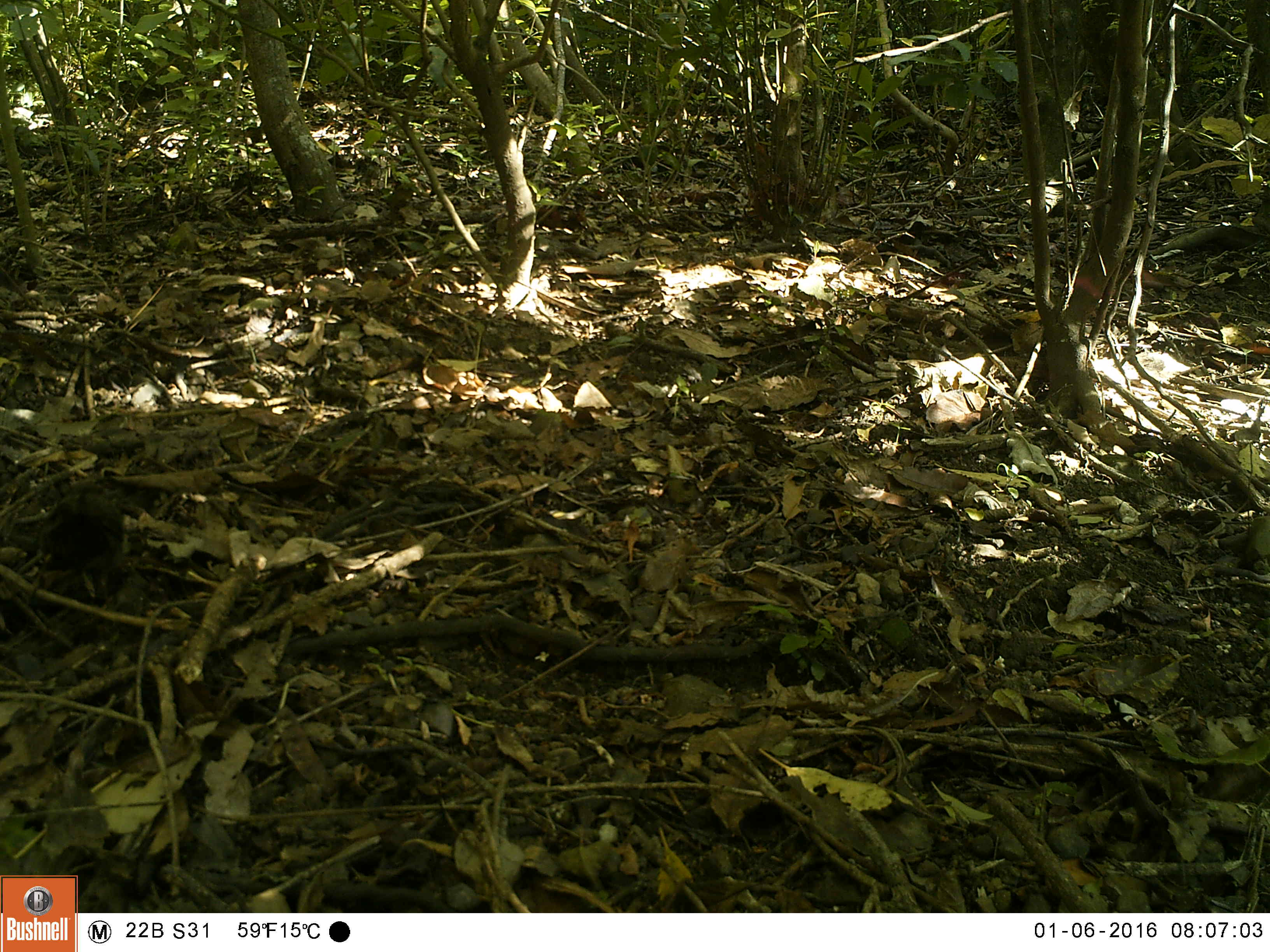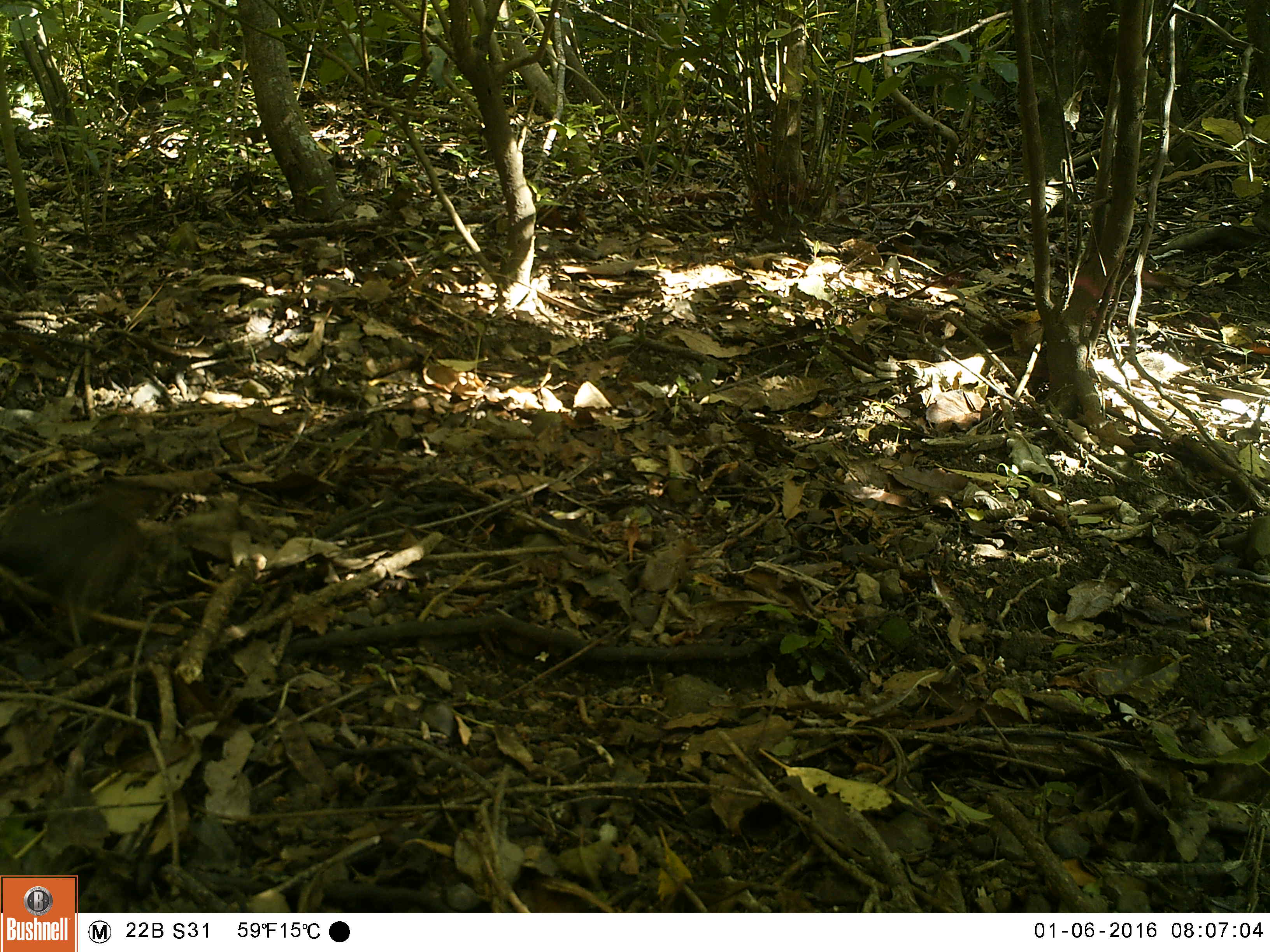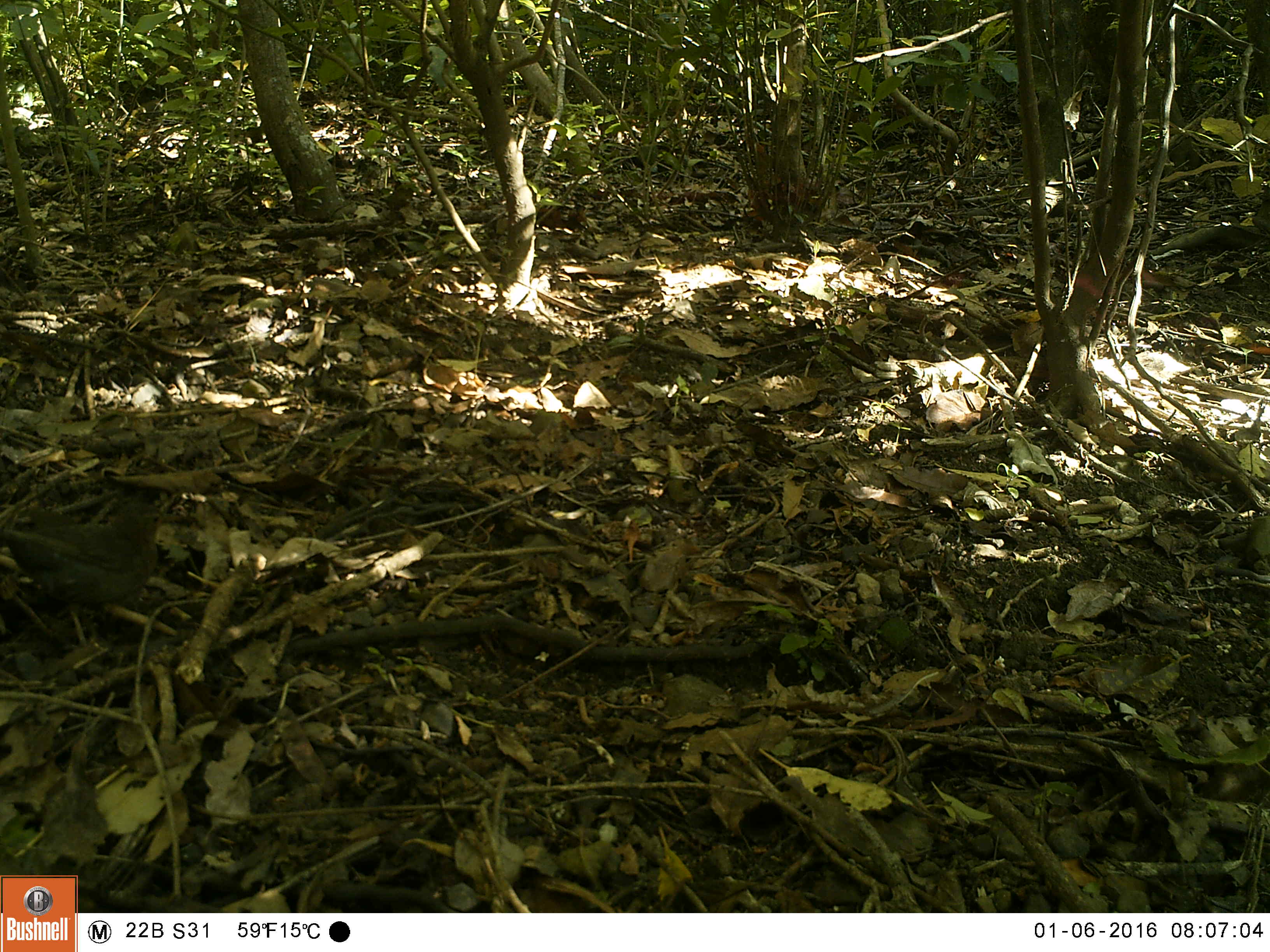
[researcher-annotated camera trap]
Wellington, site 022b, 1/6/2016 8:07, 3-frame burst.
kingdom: Animalia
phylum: Chordata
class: Aves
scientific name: Aves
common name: bird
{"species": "bird (Aves)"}